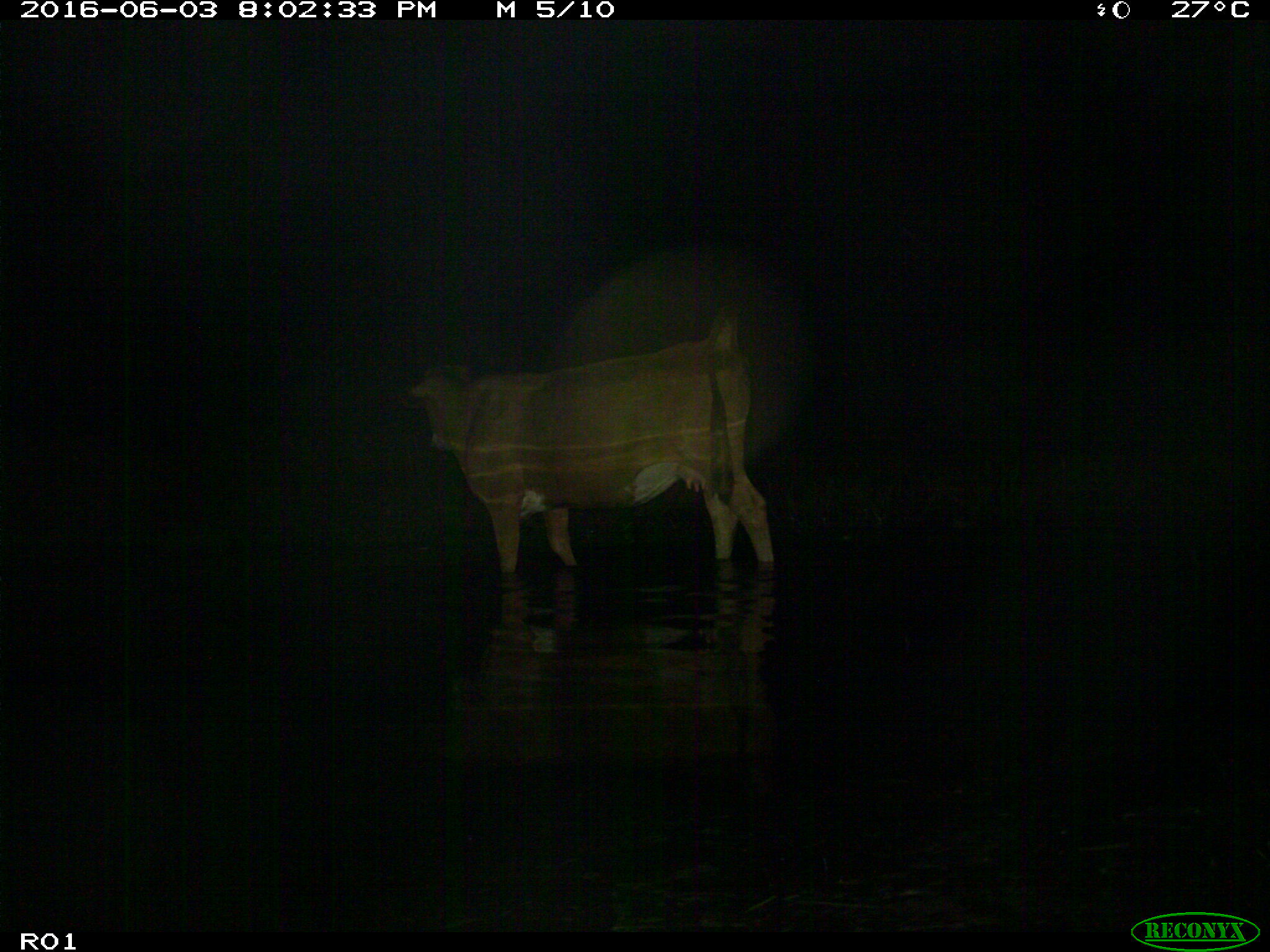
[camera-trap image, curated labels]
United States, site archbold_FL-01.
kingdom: Animalia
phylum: Chordata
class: Mammalia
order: Artiodactyla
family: Bovidae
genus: Bos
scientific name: Bos taurus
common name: domestic cow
Bos taurus (domestic cow).